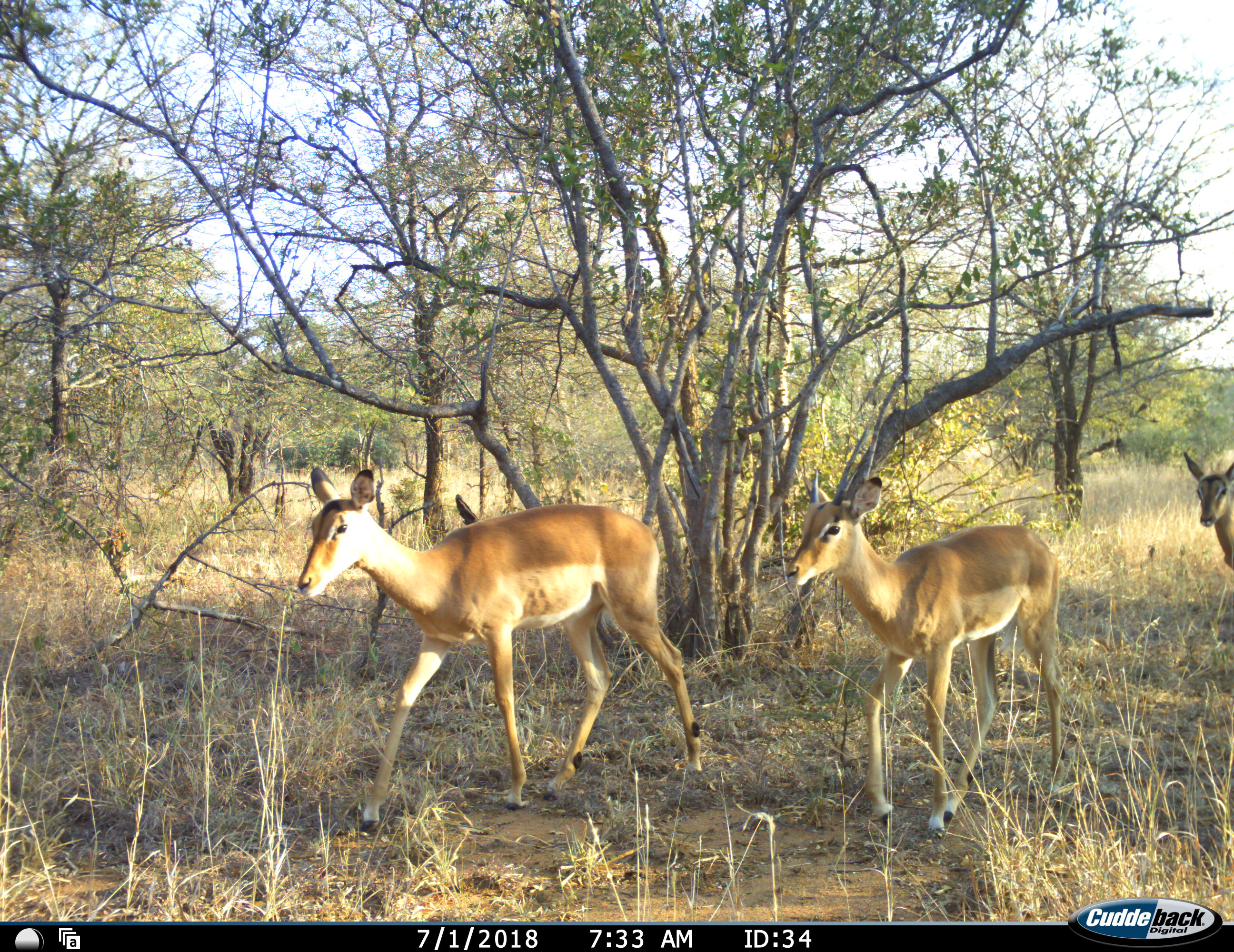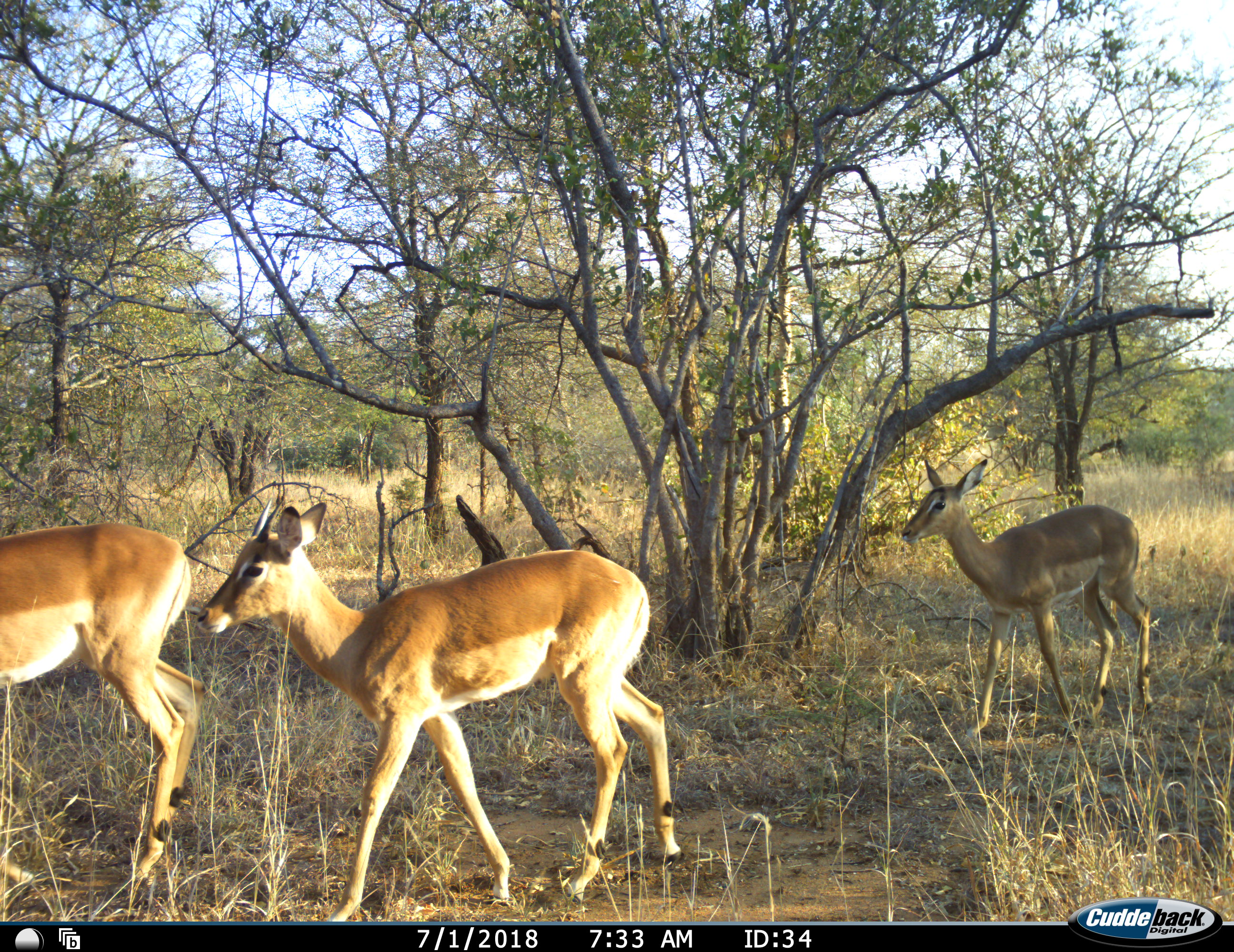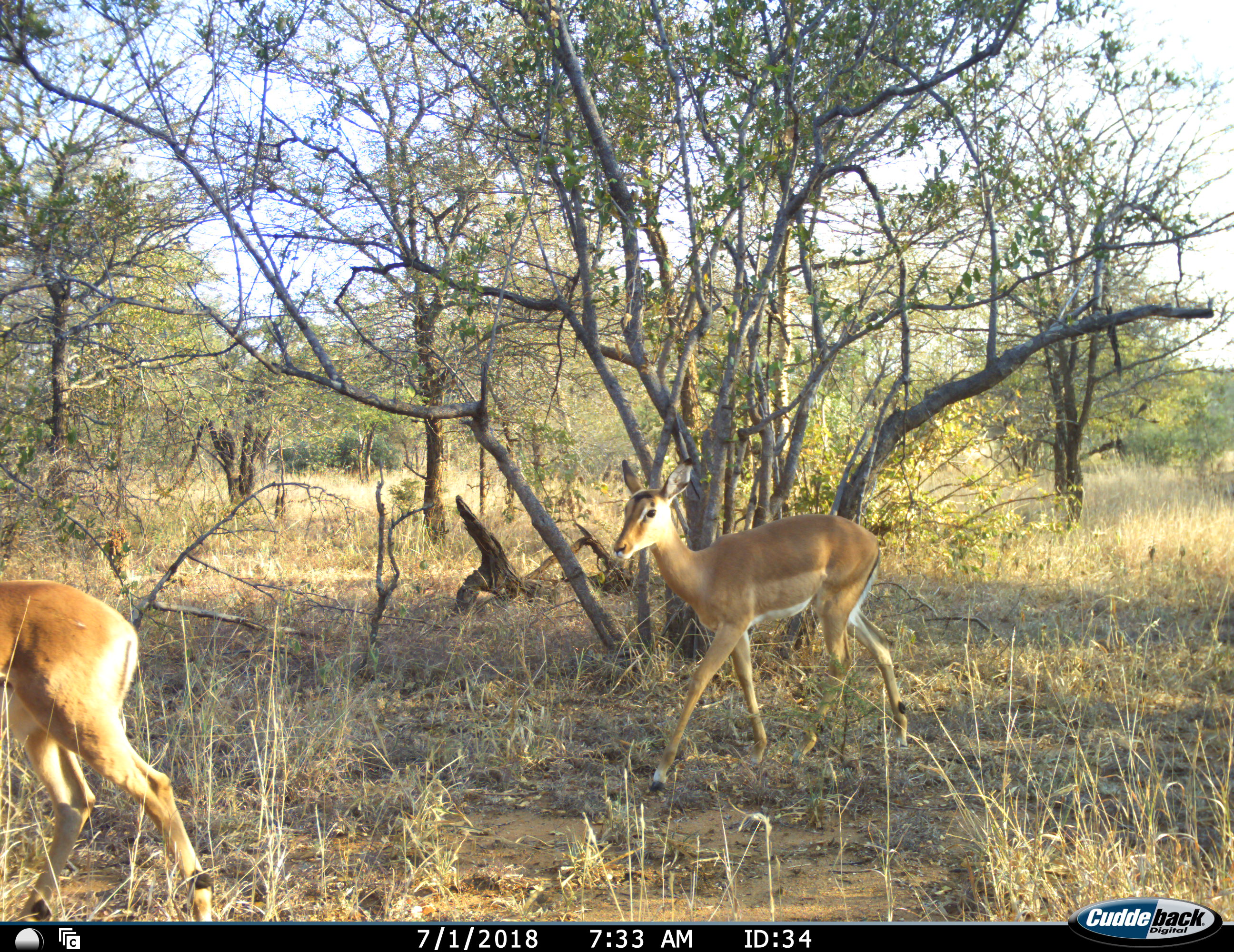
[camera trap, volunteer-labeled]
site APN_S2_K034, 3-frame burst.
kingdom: Animalia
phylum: Chordata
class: Mammalia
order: Artiodactyla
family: Bovidae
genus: Aepyceros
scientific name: Aepyceros melampus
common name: impala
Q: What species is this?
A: Impala (Aepyceros melampus).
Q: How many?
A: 3.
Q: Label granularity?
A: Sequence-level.